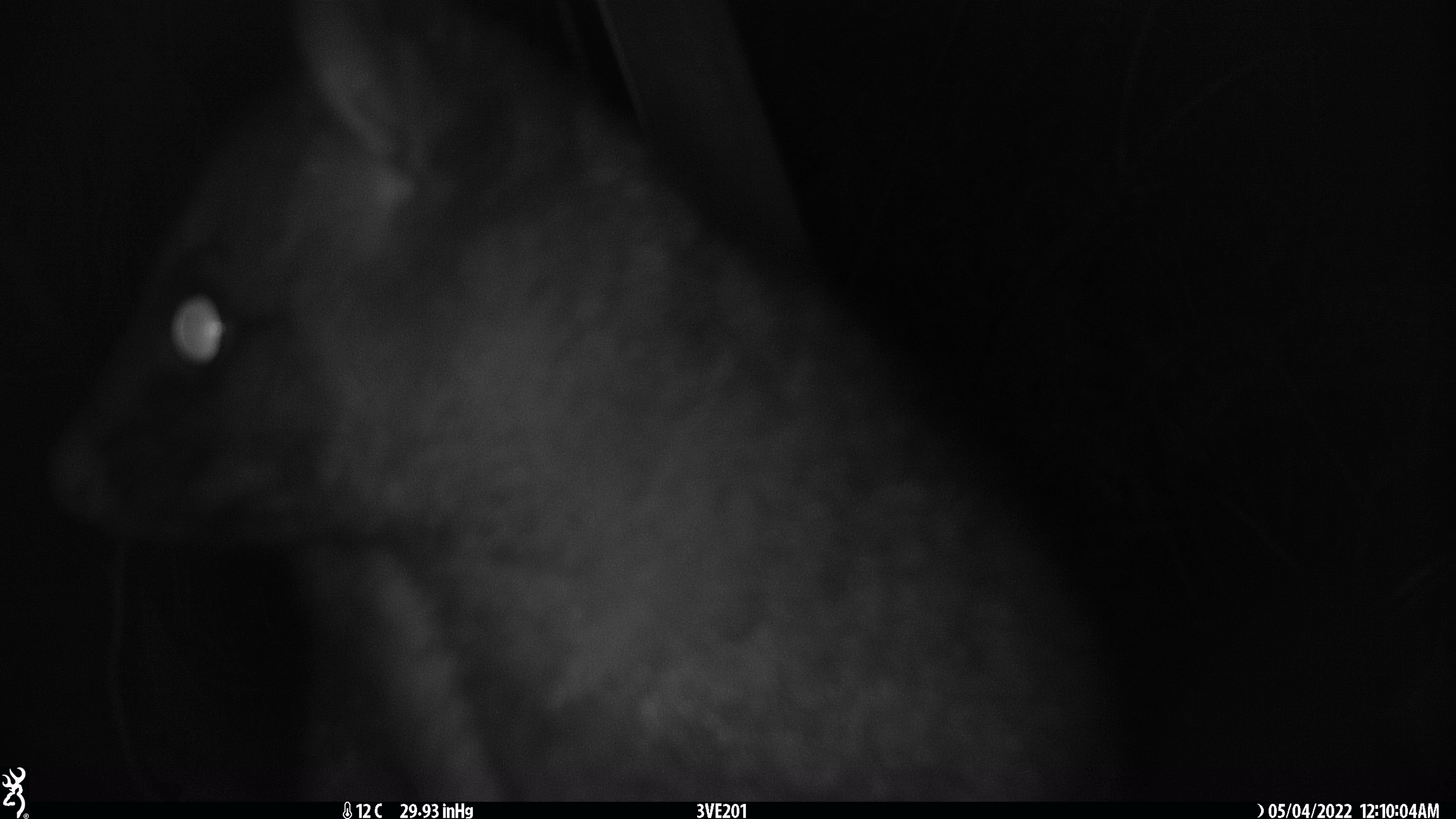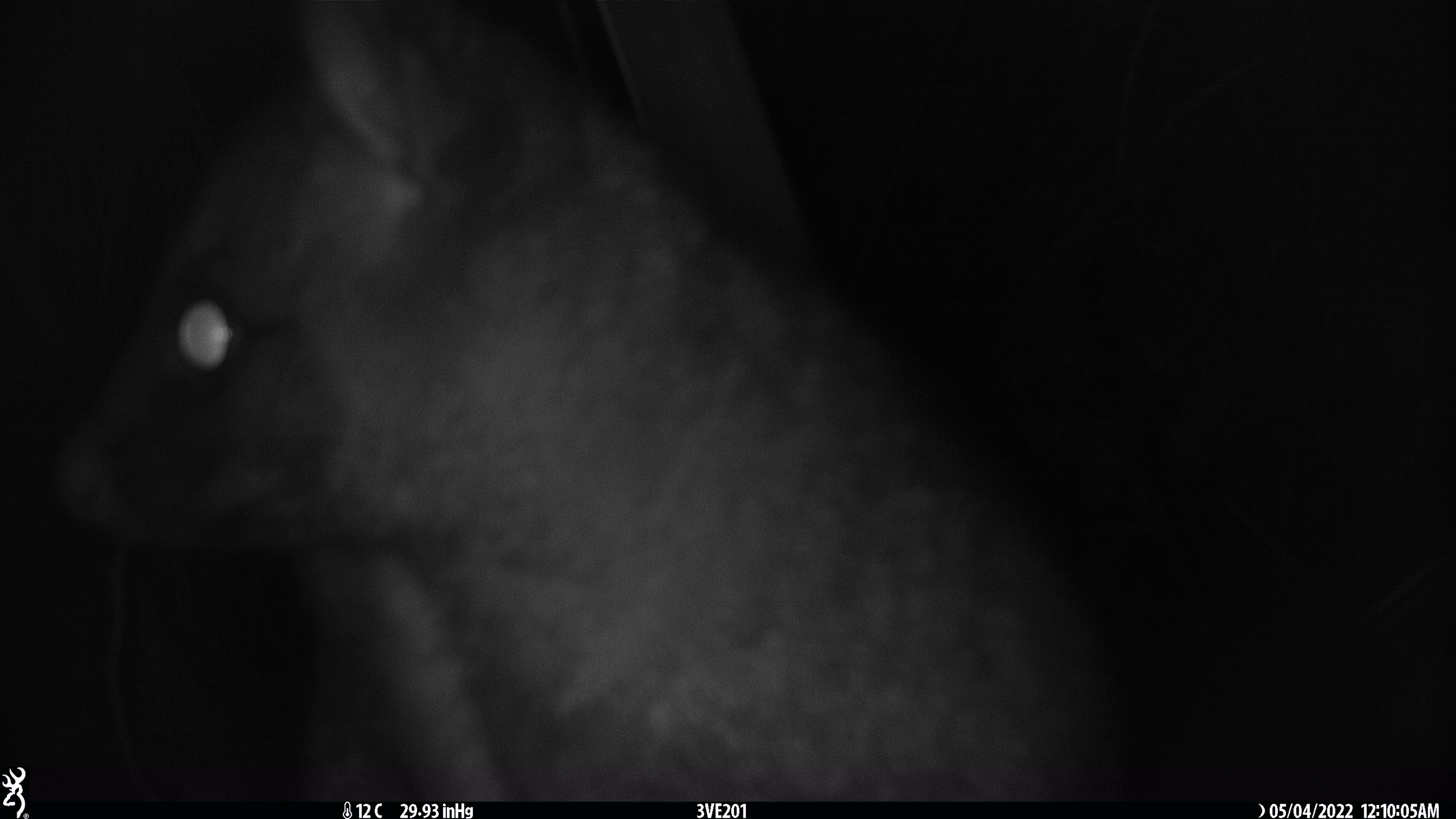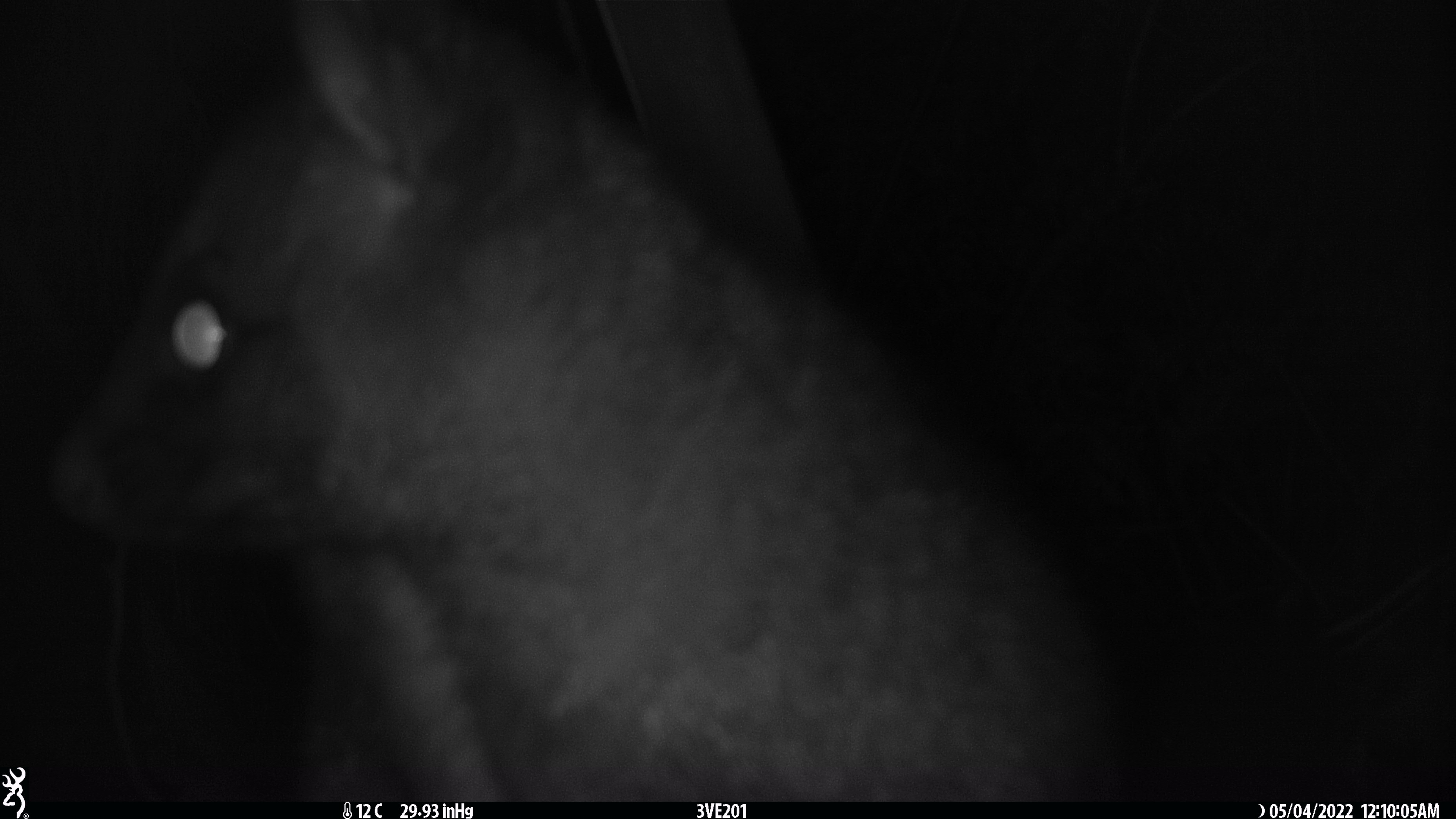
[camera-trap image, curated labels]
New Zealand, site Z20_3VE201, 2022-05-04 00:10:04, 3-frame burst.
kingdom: Animalia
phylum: Chordata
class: Mammalia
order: Diprotodontia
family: Phalangeridae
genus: Trichosurus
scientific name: Trichosurus vulpecula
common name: common brushtail possum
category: possum